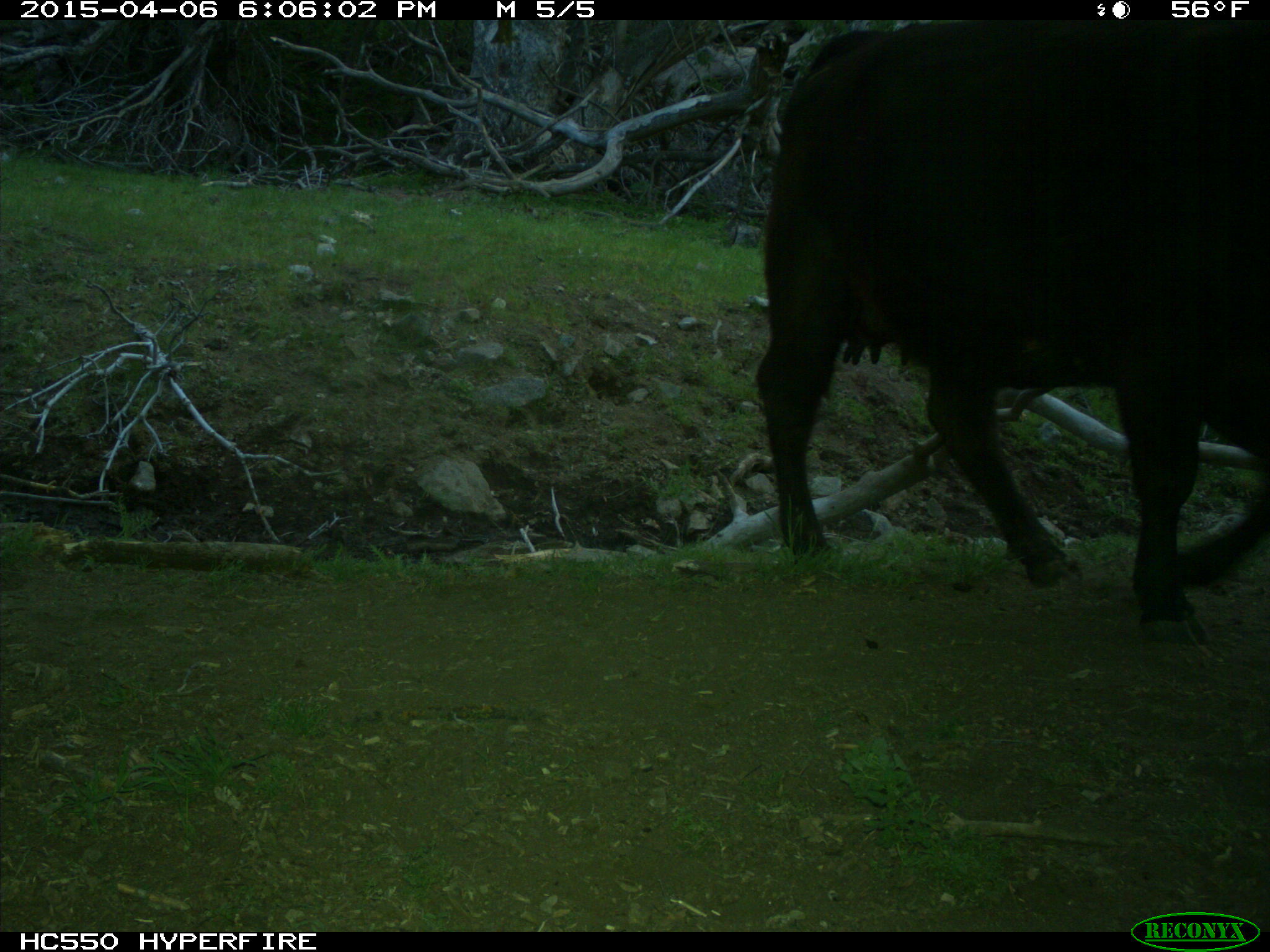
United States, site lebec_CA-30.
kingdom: Animalia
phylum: Chordata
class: Mammalia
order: Artiodactyla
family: Bovidae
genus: Bos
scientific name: Bos taurus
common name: domestic cow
Bos taurus (domestic cow).